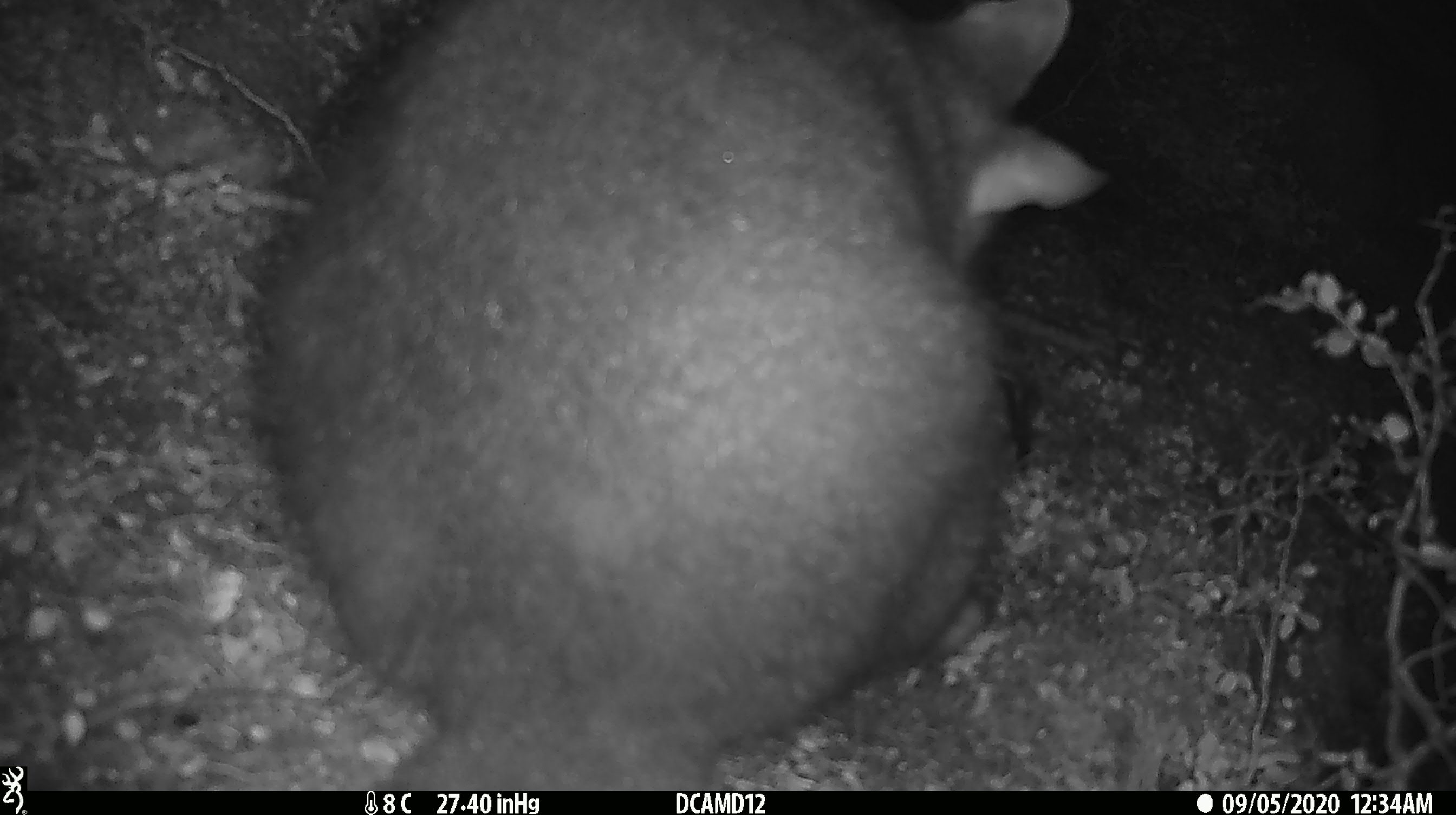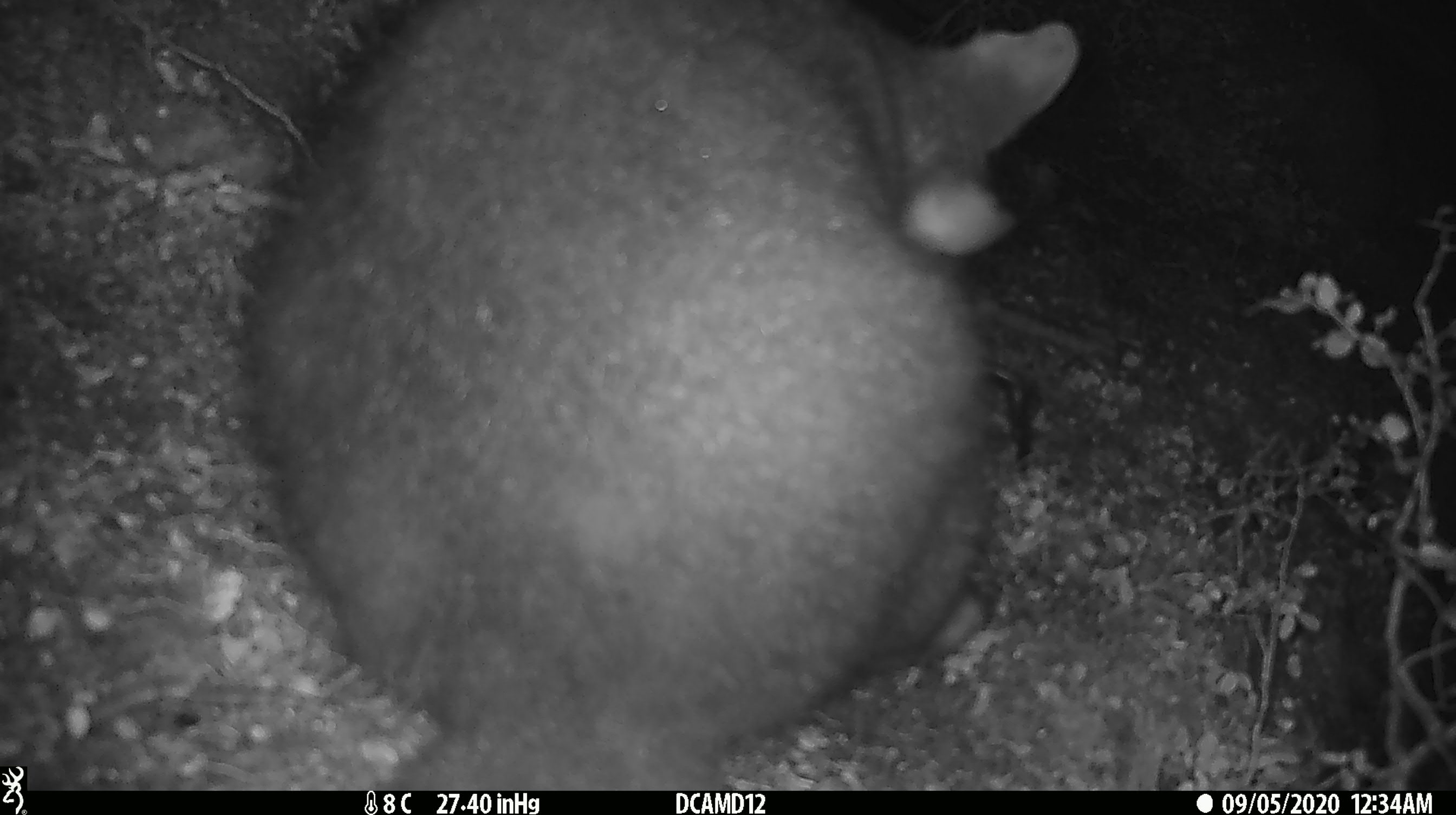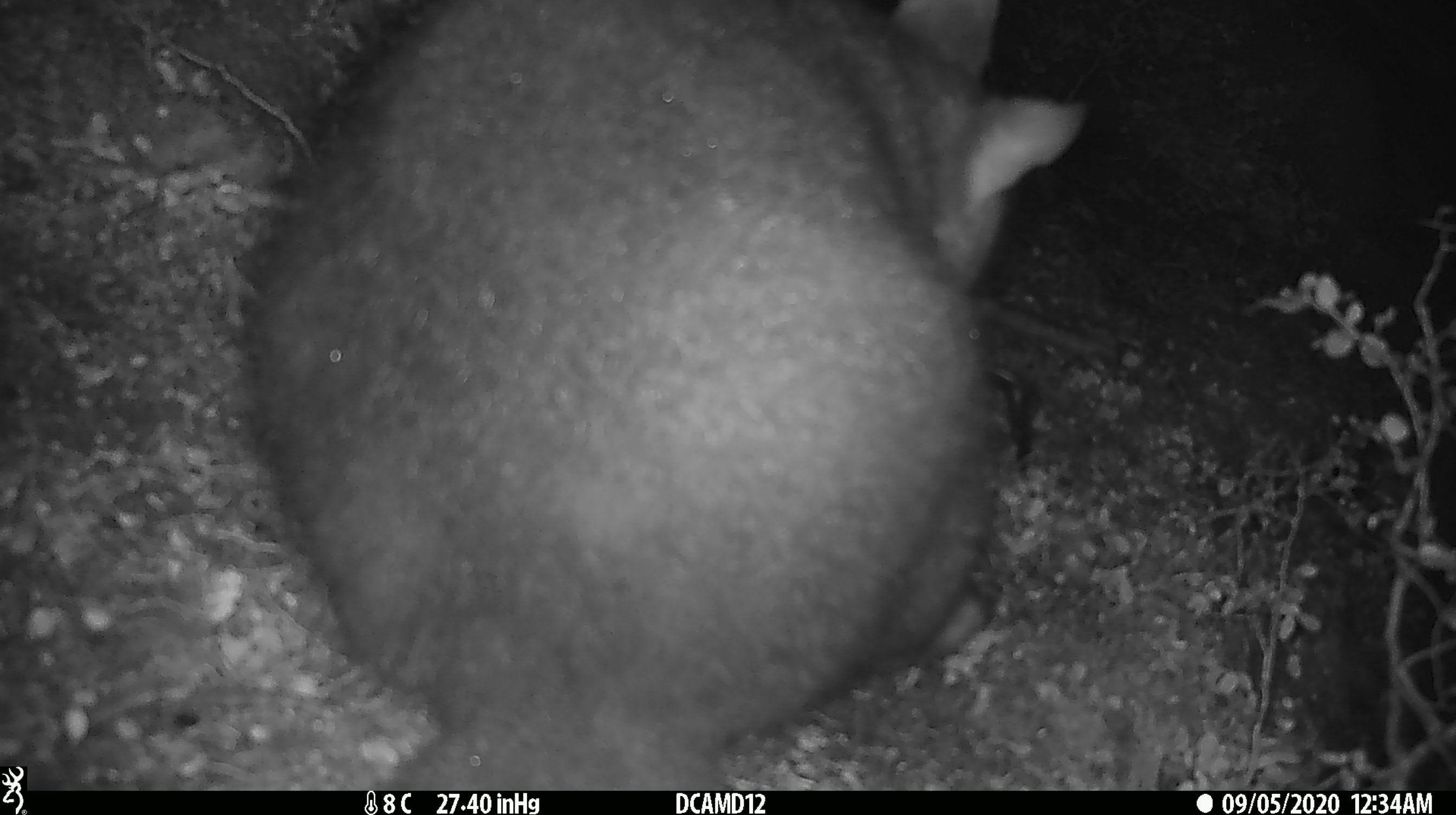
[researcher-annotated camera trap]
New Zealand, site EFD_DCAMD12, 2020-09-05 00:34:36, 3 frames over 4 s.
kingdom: Animalia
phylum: Chordata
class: Mammalia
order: Diprotodontia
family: Phalangeridae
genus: Trichosurus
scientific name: Trichosurus vulpecula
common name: common brushtail possum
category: possum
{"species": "possum (common brushtail possum) (Trichosurus vulpecula)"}